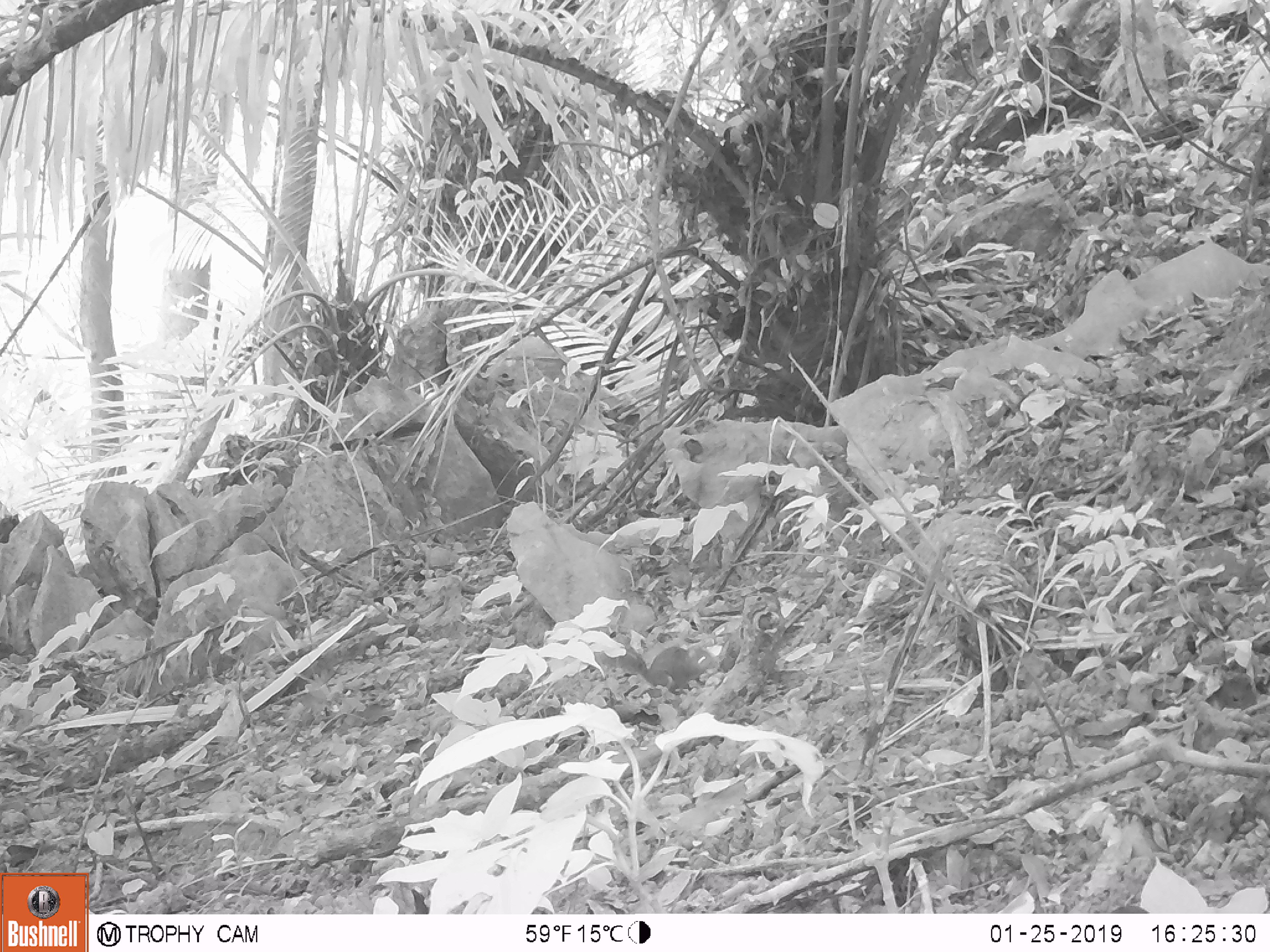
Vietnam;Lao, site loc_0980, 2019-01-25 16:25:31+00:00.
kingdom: Animalia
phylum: Chordata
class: Mammalia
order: Rodentia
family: Sciuridae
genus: Dremomys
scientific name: Dremomys rufigenis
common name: red-cheeked squirrel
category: red cheeked squirrel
Red cheeked squirrel (red-cheeked squirrel) (Dremomys rufigenis). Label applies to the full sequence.